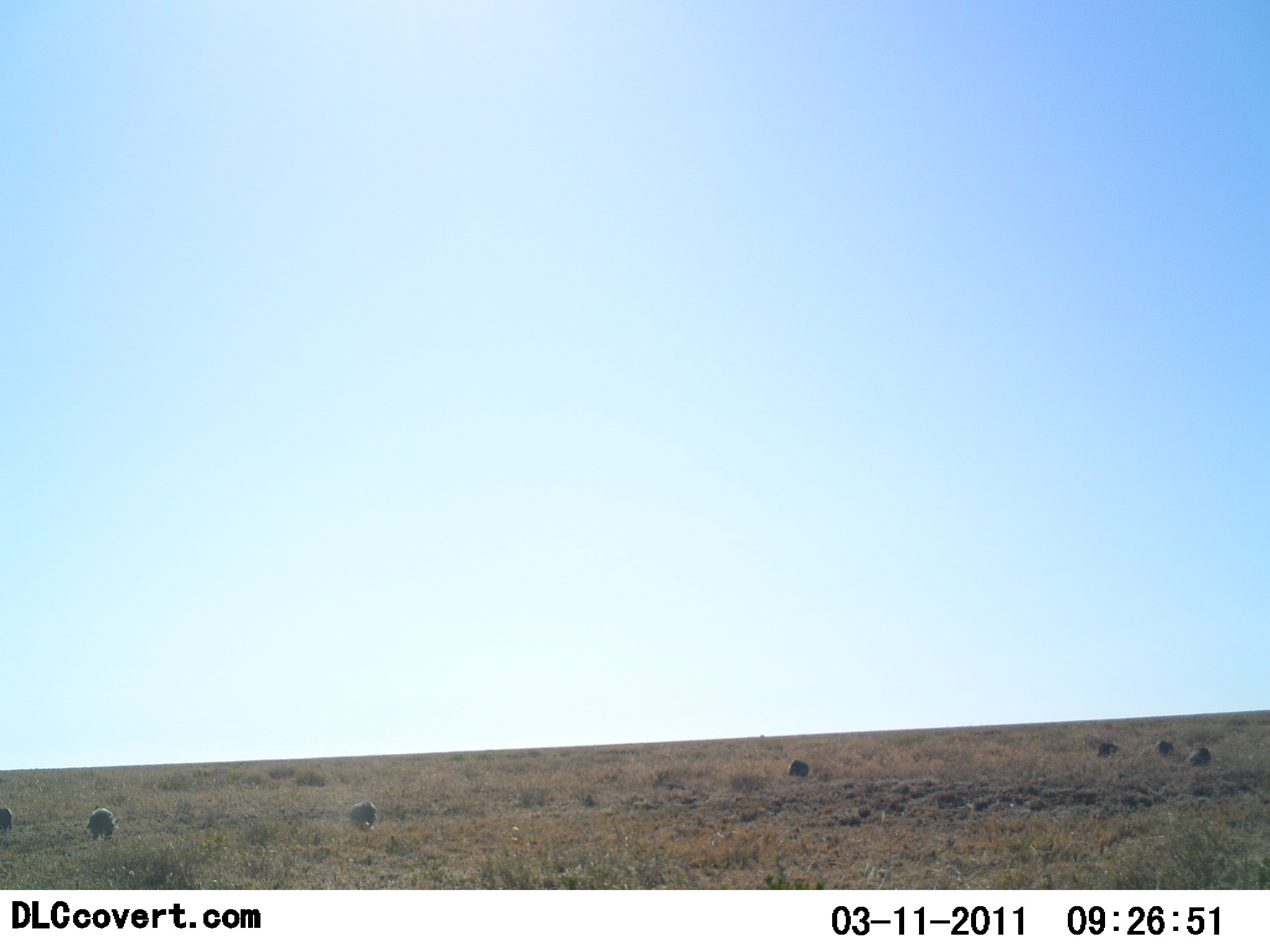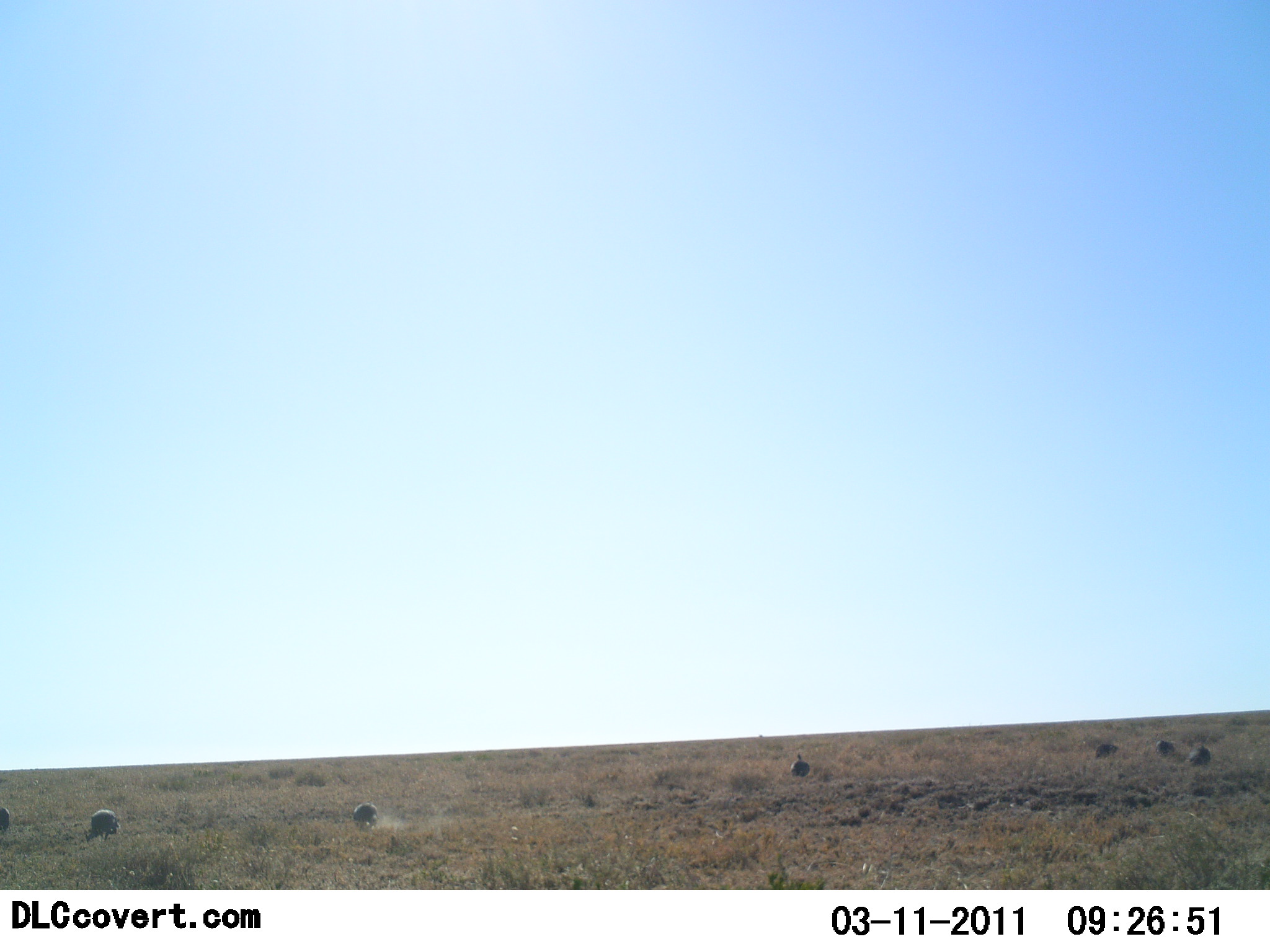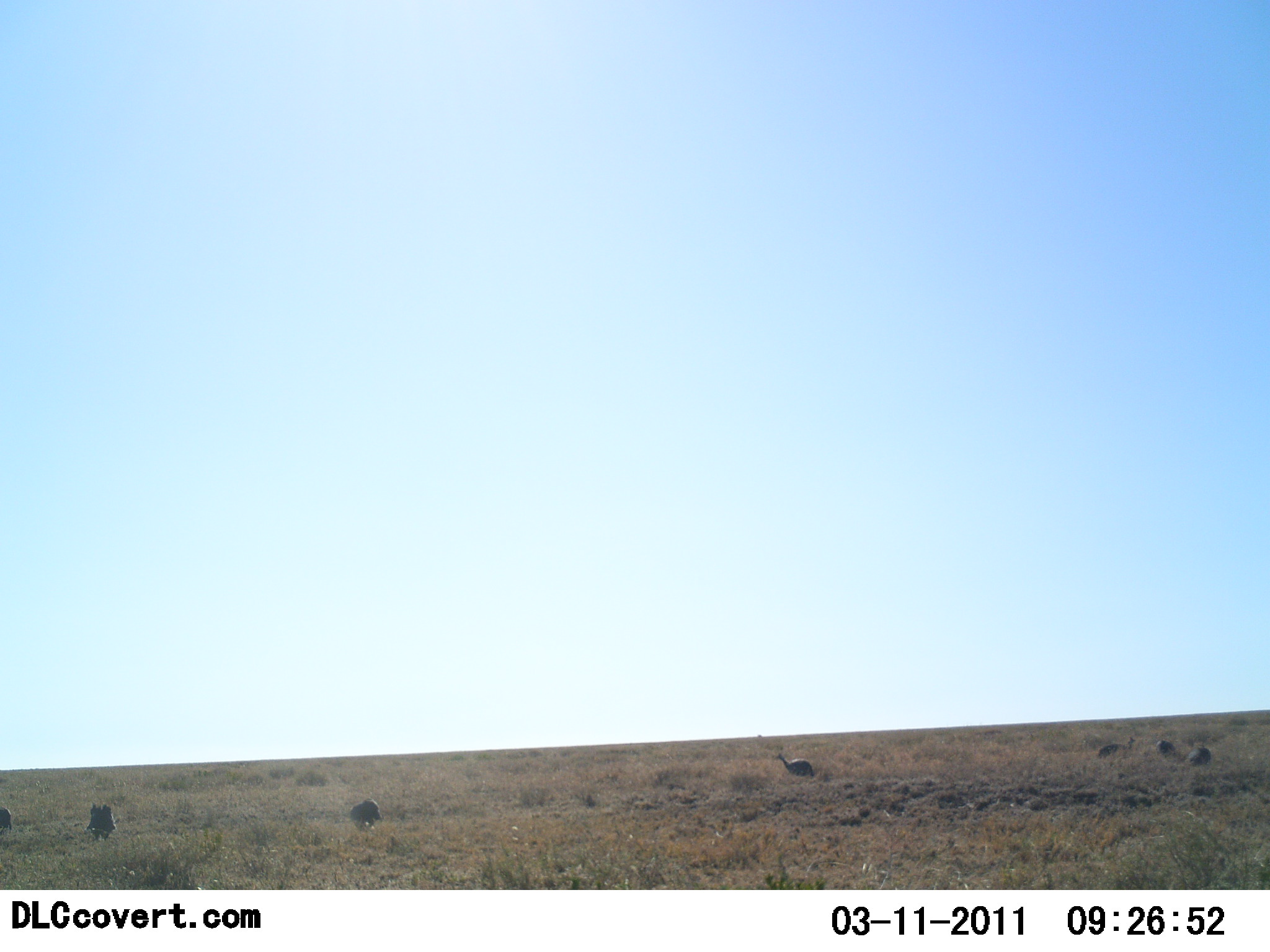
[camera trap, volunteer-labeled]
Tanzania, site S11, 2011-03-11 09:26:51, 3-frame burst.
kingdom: Animalia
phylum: Chordata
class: Aves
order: Galliformes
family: Numididae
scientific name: Numididae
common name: guinea fowl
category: guineafowl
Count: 7.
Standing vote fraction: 29%.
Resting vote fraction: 0%.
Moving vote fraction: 0%.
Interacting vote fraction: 0%.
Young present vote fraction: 0%.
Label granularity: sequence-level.